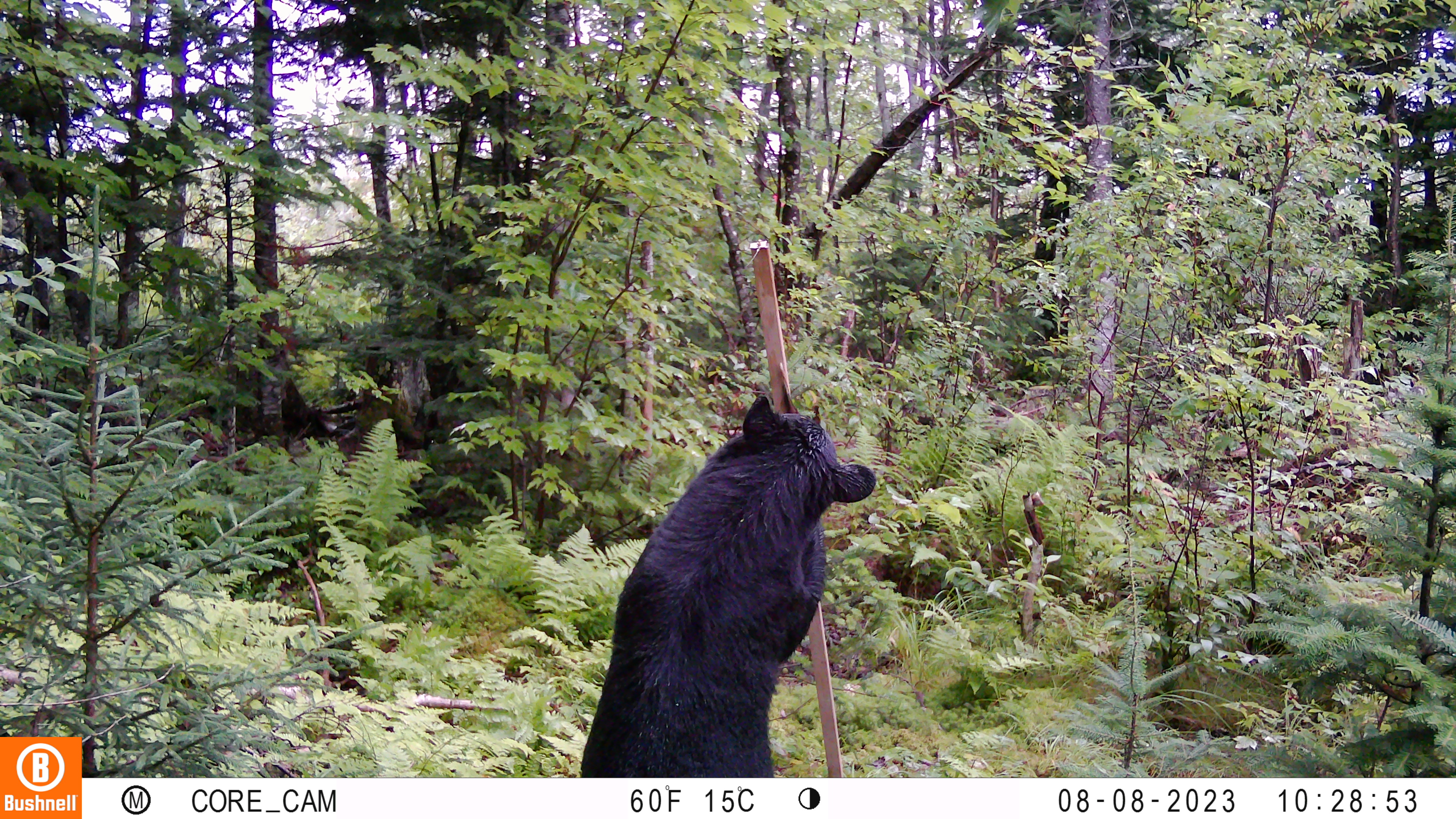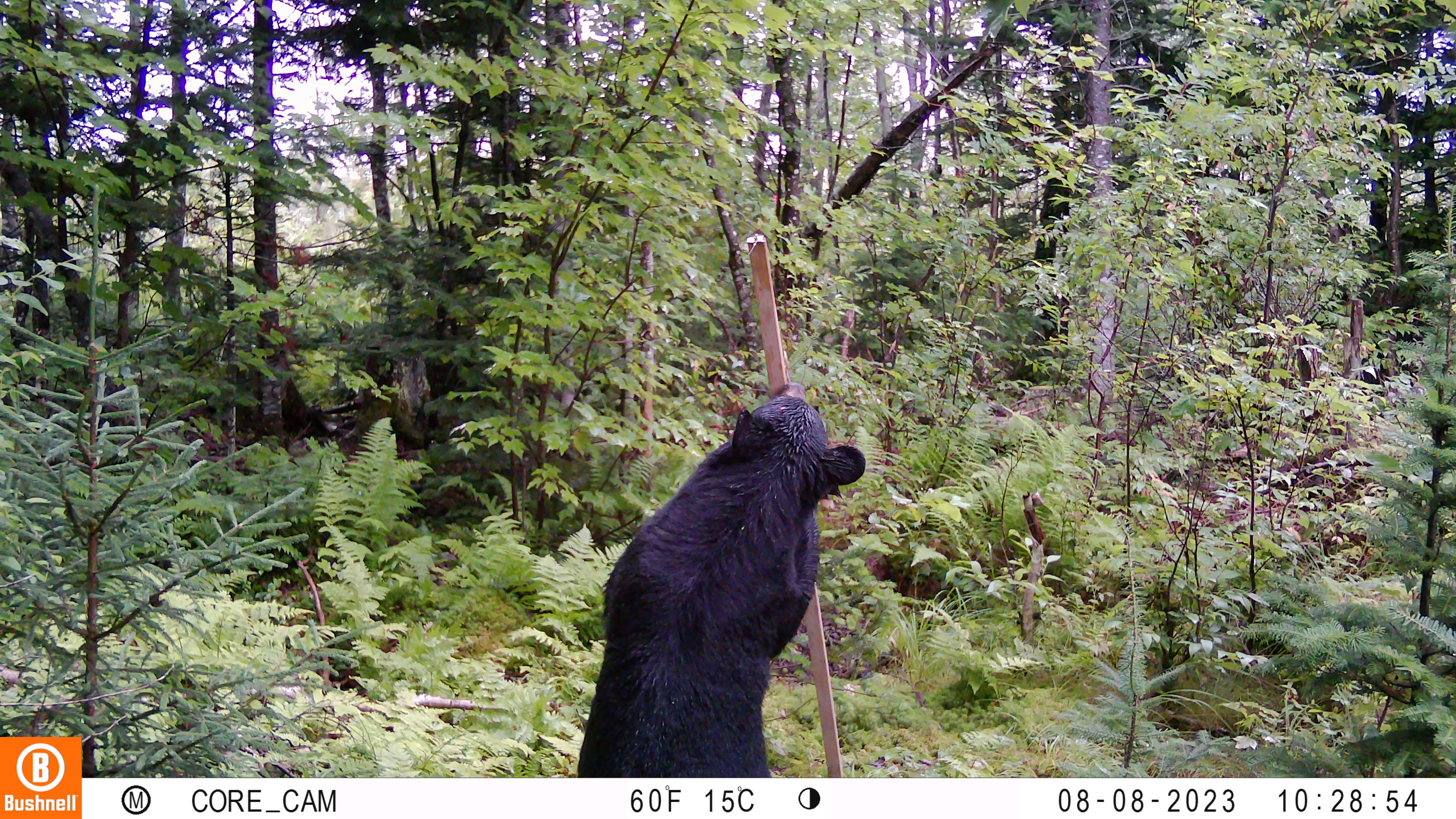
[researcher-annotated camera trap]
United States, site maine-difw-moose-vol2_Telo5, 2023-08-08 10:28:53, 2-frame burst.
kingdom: Animalia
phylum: Chordata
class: Mammalia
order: Carnivora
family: Ursidae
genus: Ursus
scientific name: Ursus americanus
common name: black bear